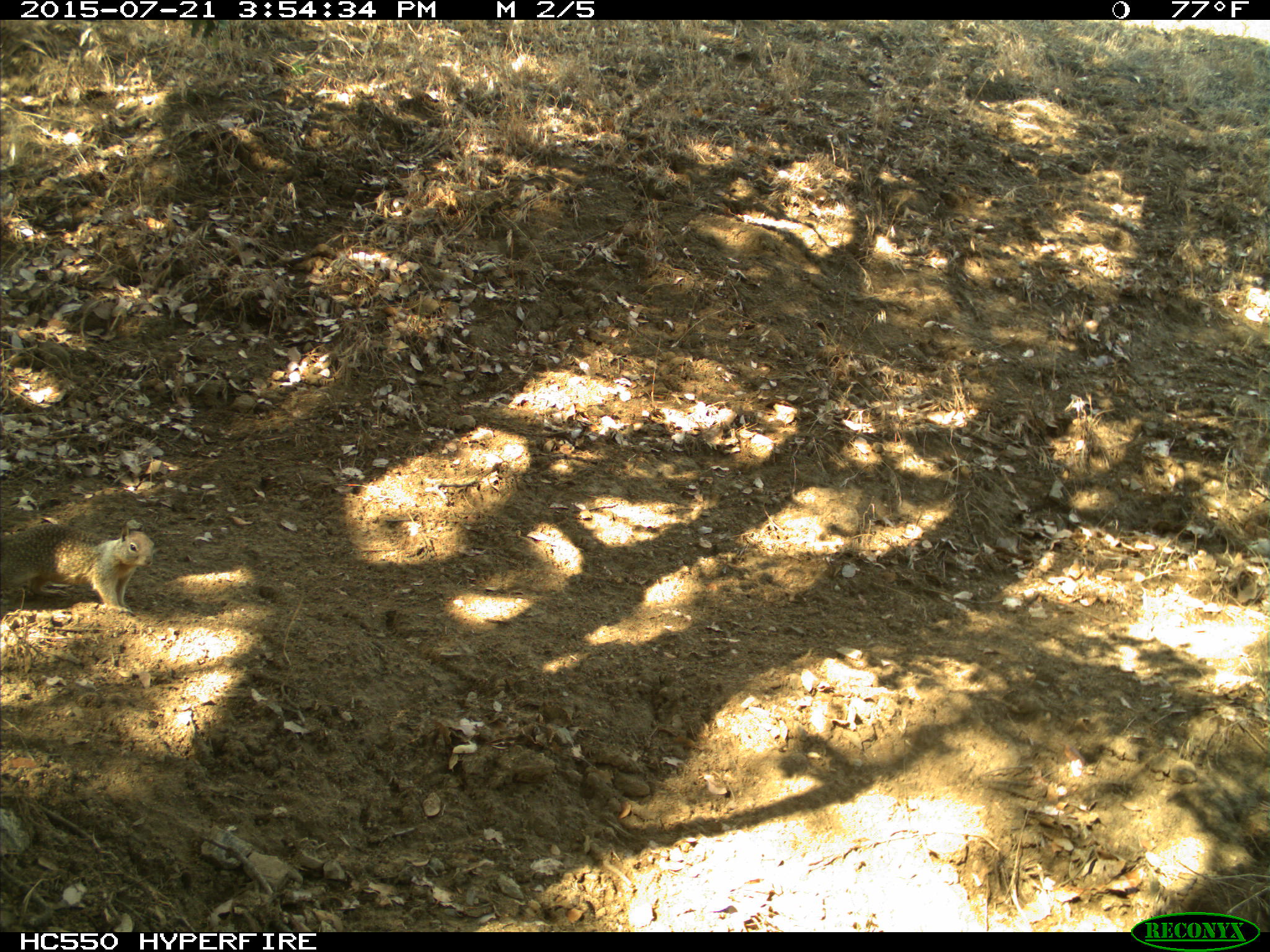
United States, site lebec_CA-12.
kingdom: Animalia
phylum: Chordata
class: Mammalia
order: Rodentia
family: Sciuridae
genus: Otospermophilus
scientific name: Otospermophilus beecheyi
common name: california ground squirrel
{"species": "Otospermophilus beecheyi (california ground squirrel)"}